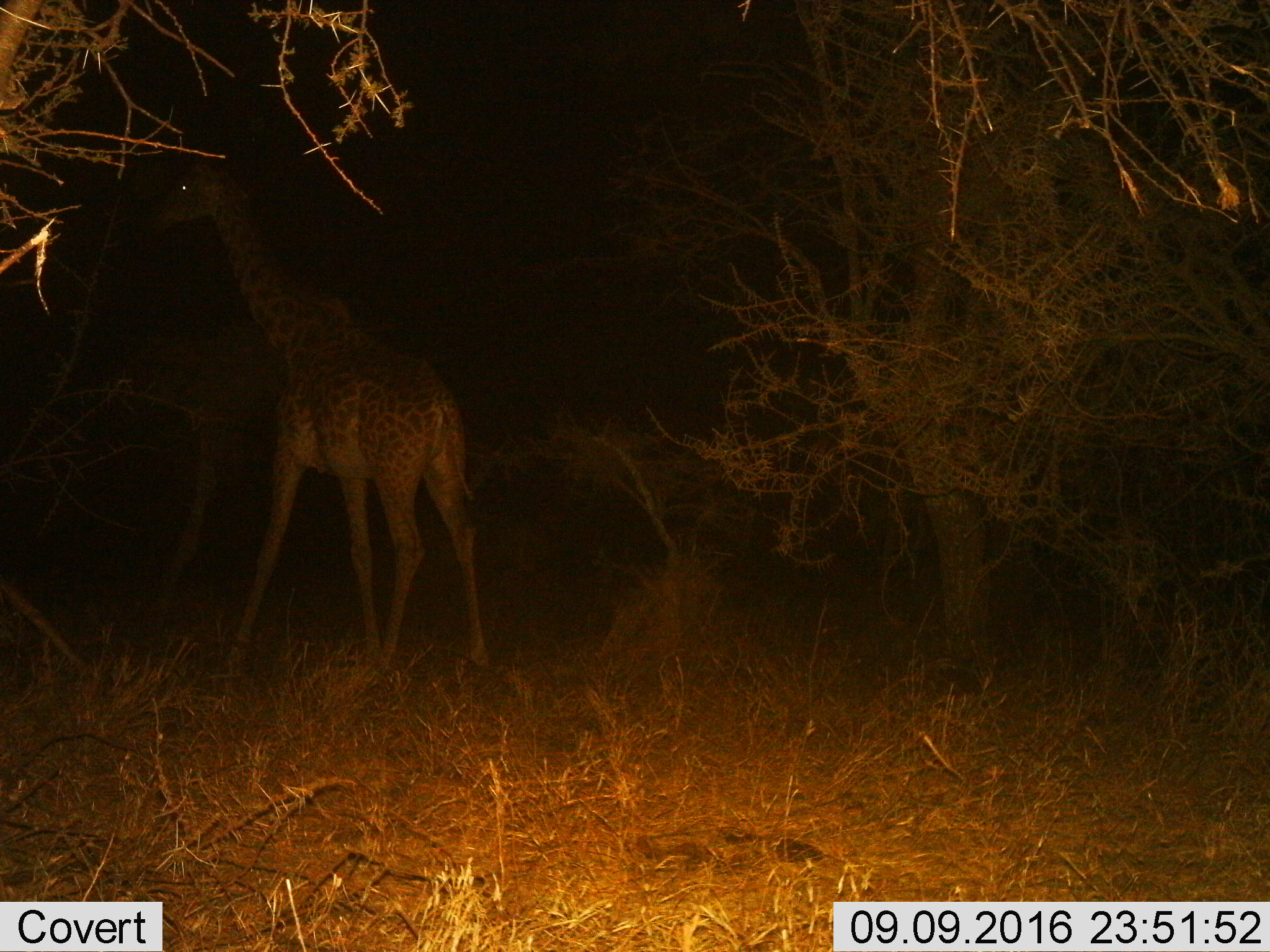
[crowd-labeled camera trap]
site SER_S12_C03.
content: unidentified animal